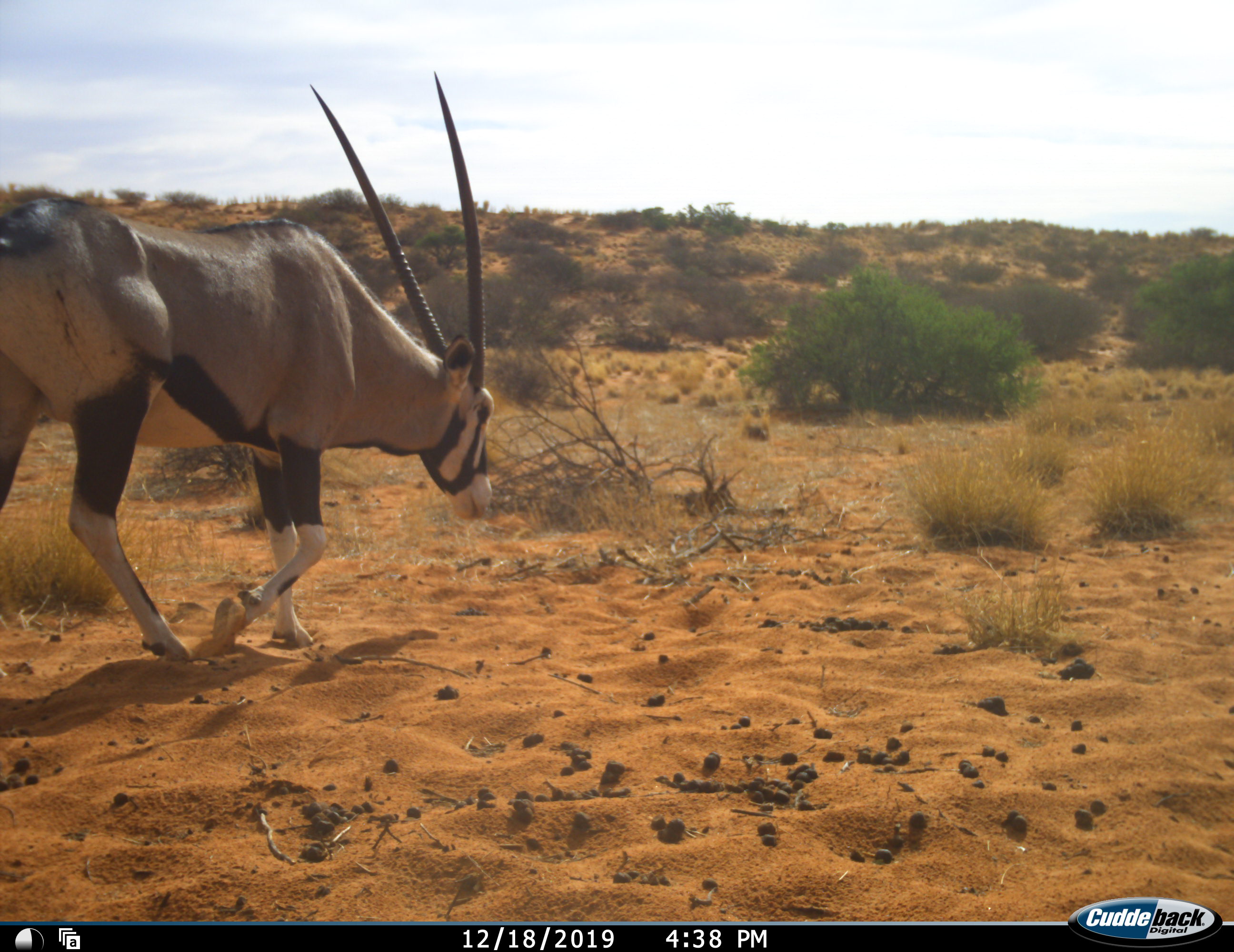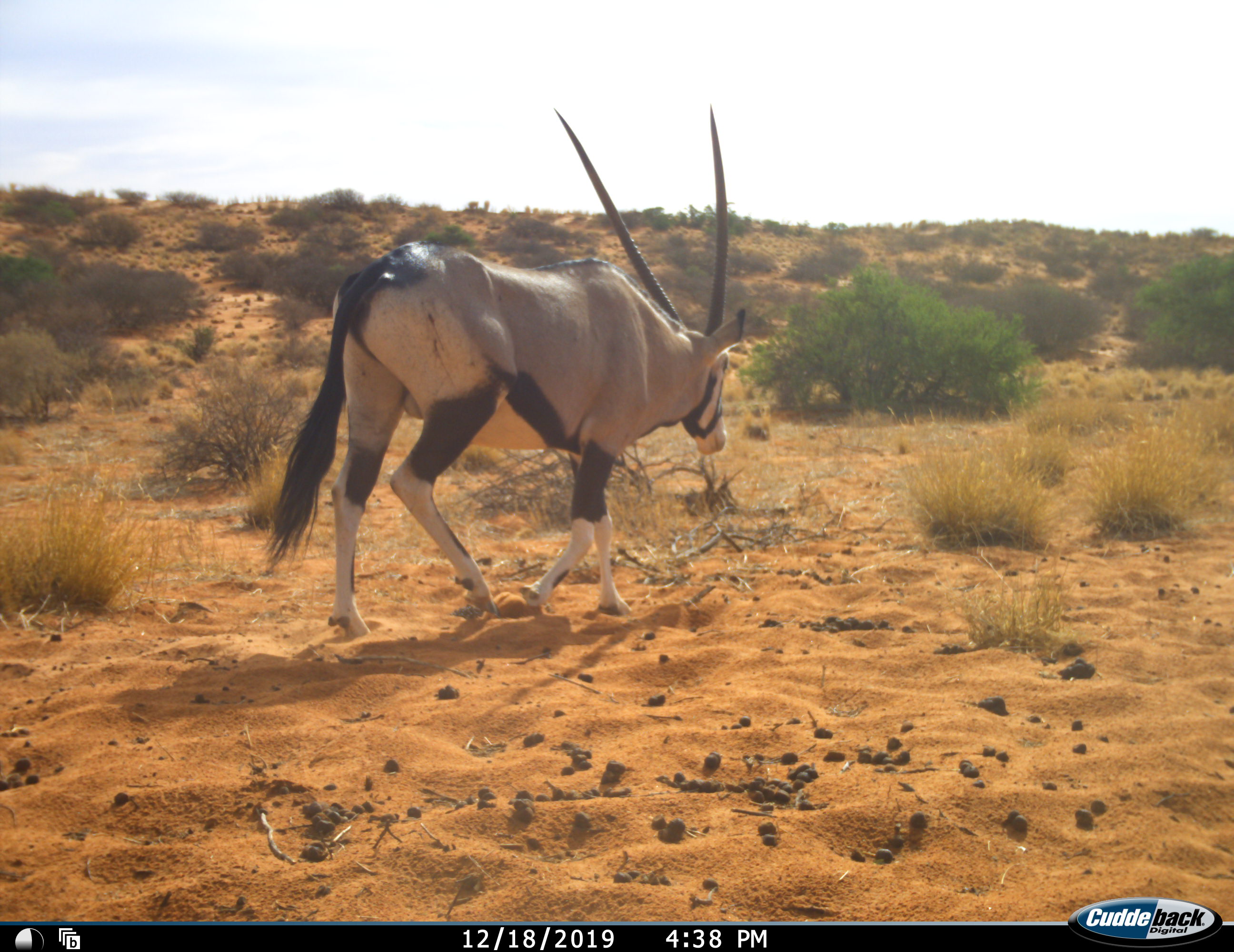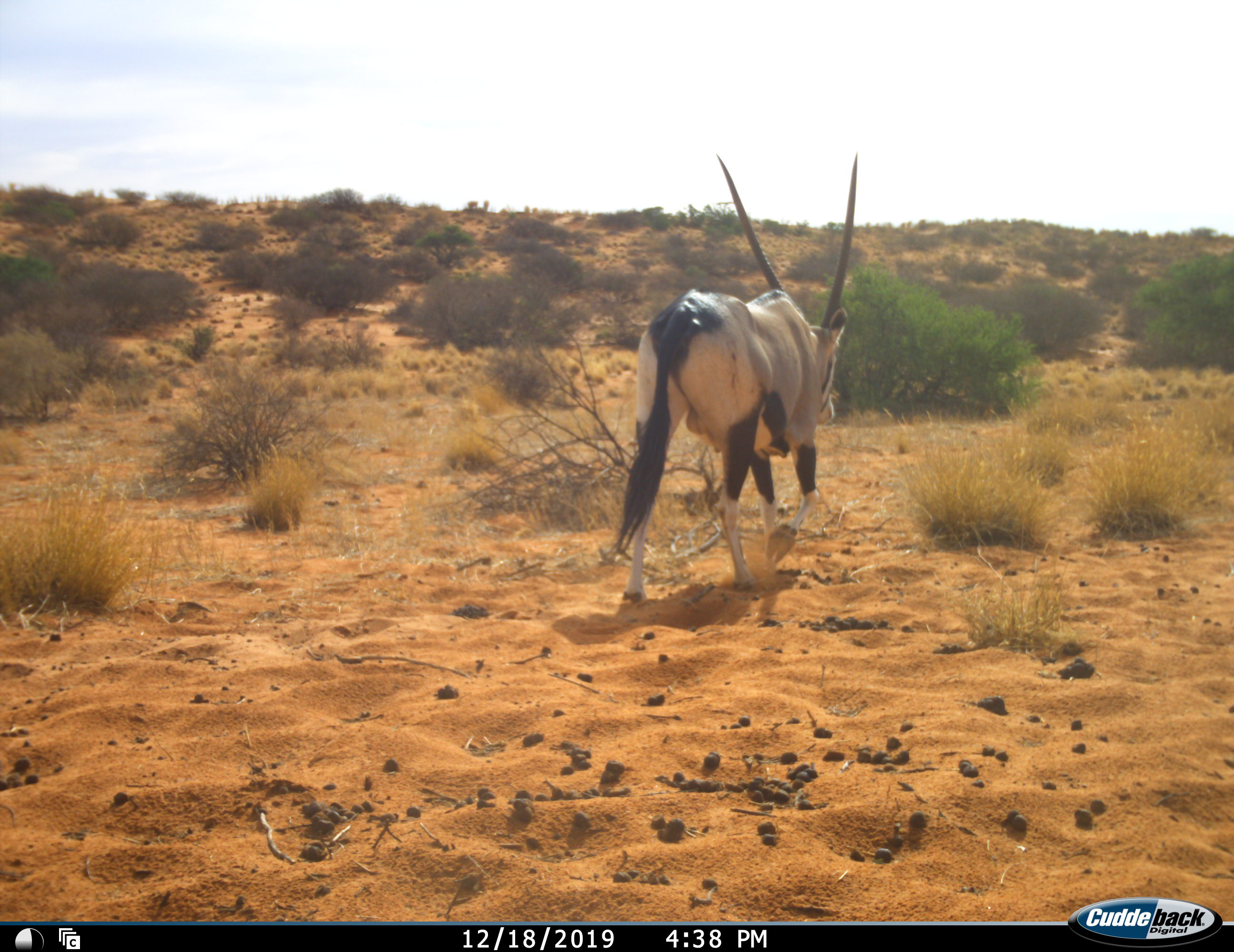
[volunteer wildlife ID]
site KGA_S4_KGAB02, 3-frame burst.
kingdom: Animalia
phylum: Chordata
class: Mammalia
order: Artiodactyla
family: Bovidae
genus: Oryx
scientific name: Oryx gazella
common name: gemsbok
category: oryx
Oryx (gemsbok) (Oryx gazella), count 1. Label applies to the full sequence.